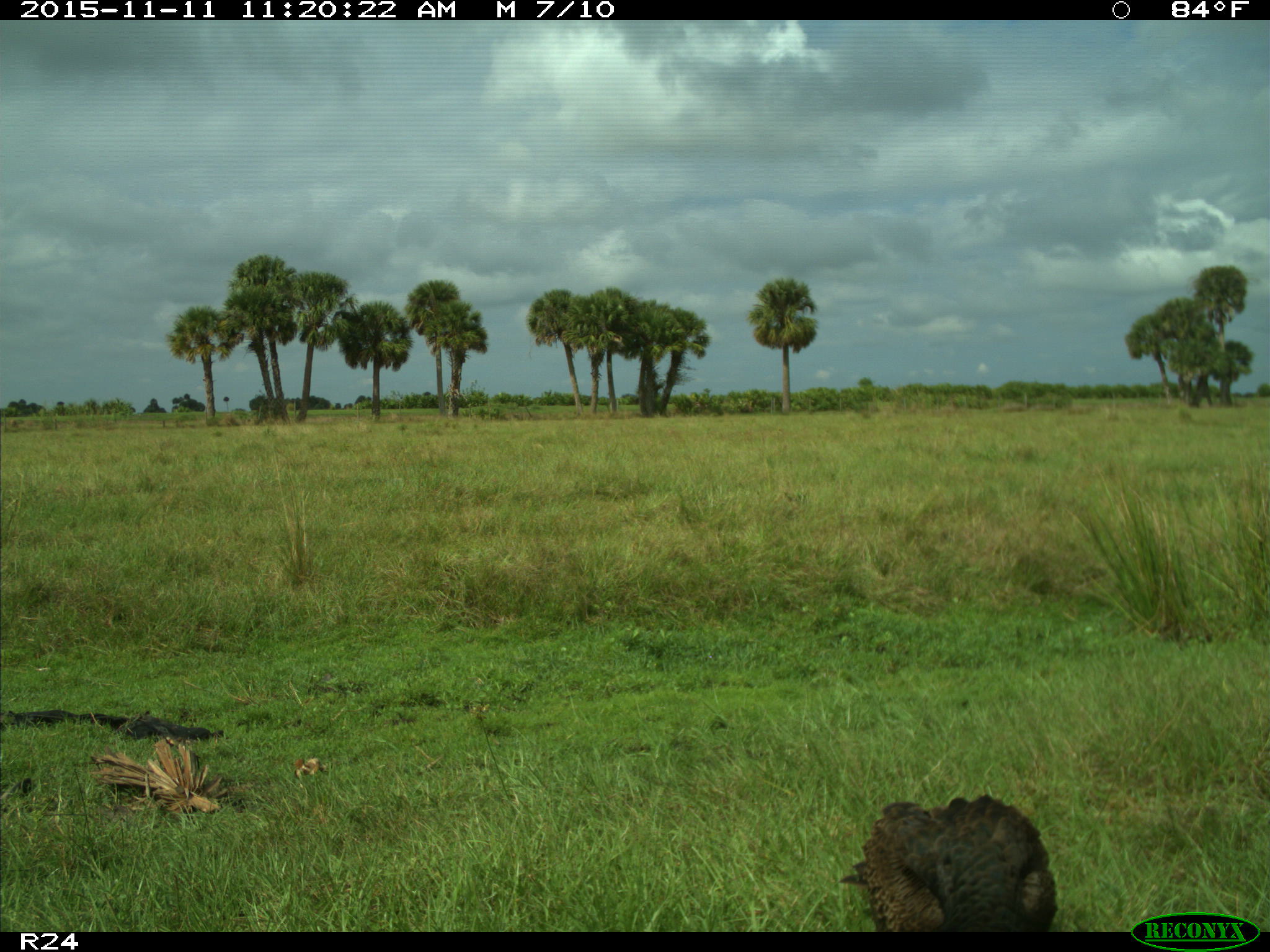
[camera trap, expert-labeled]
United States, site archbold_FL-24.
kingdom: Animalia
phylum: Chordata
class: Aves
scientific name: Aves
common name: birds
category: unidentified bird